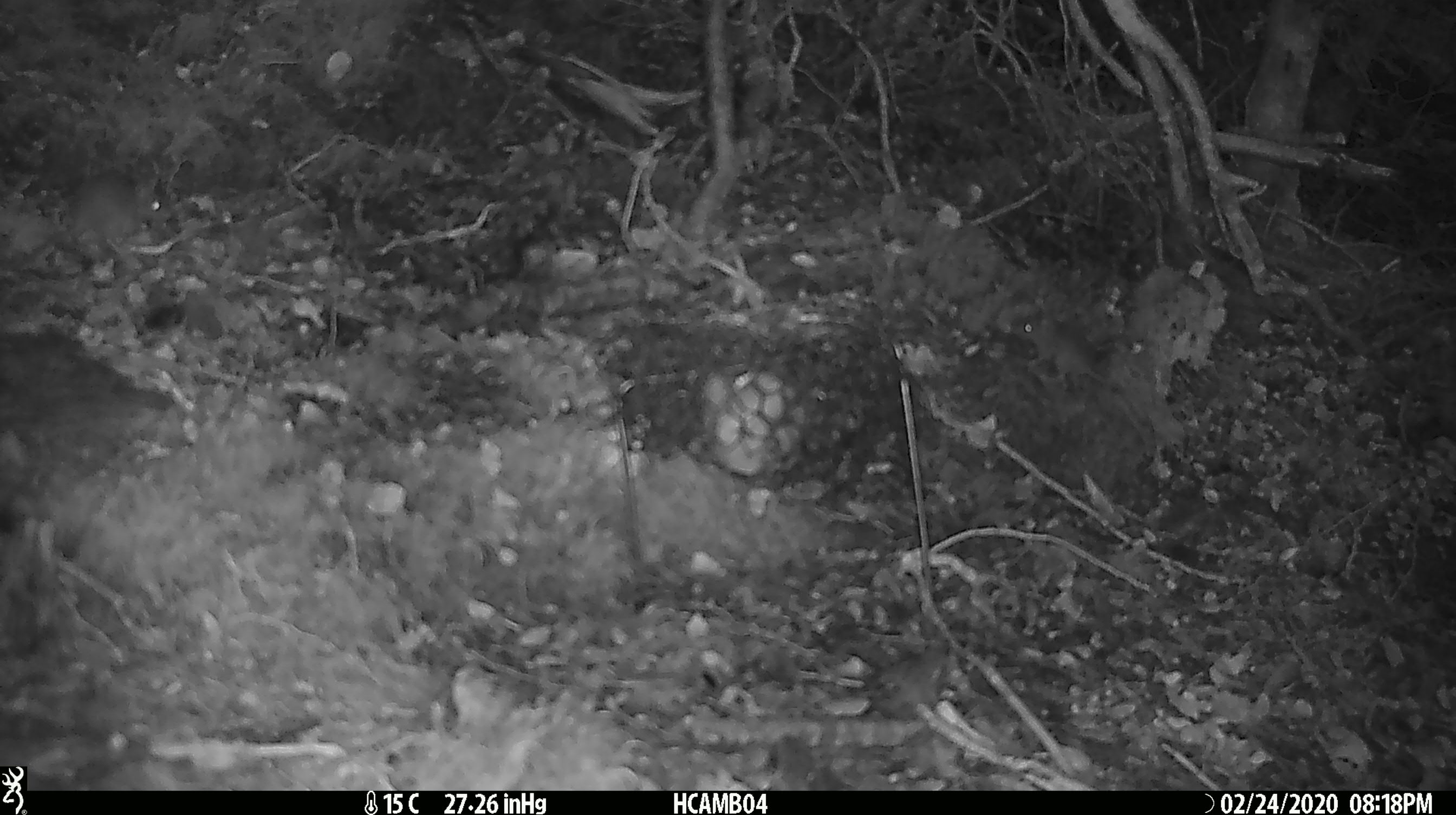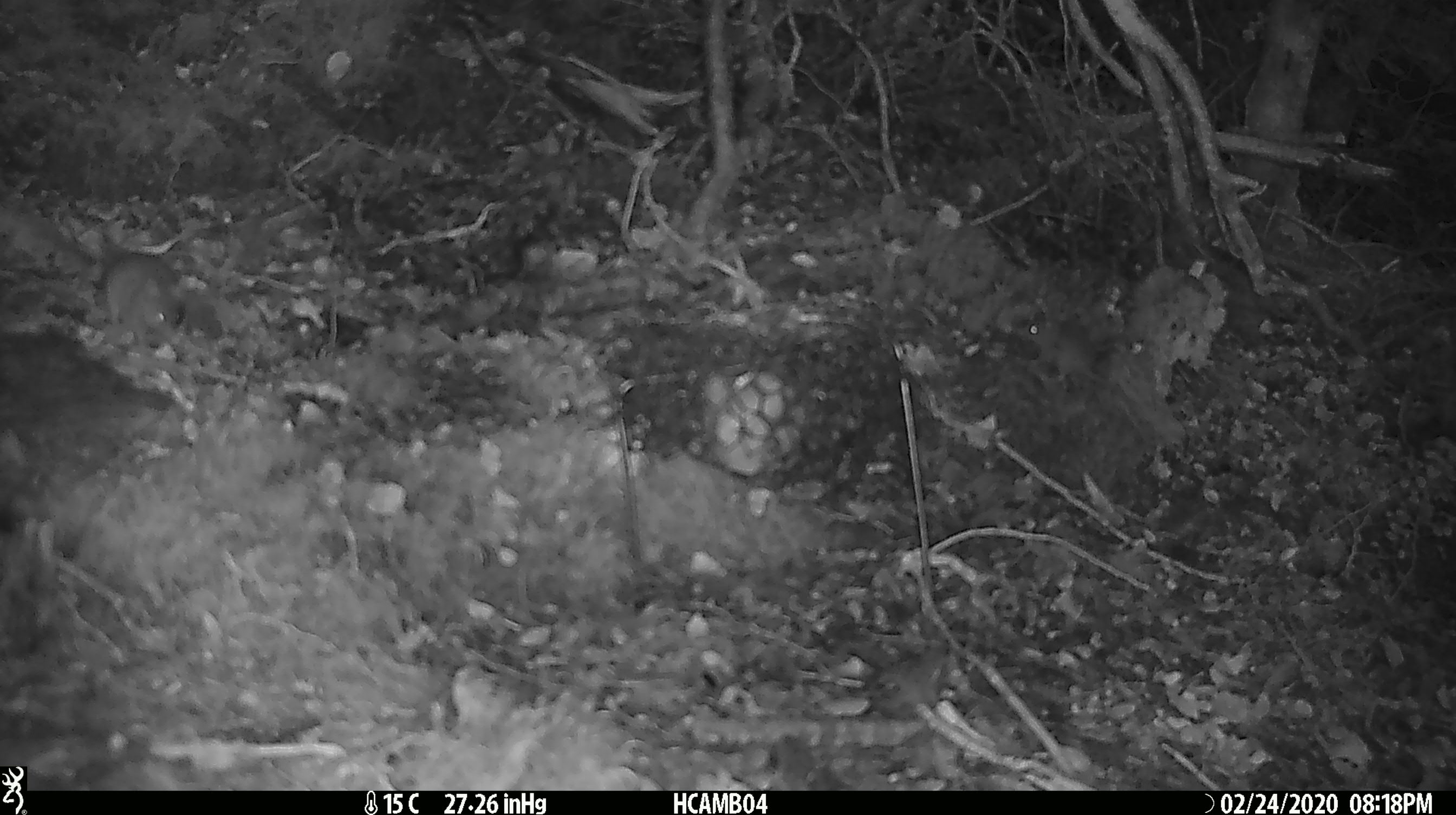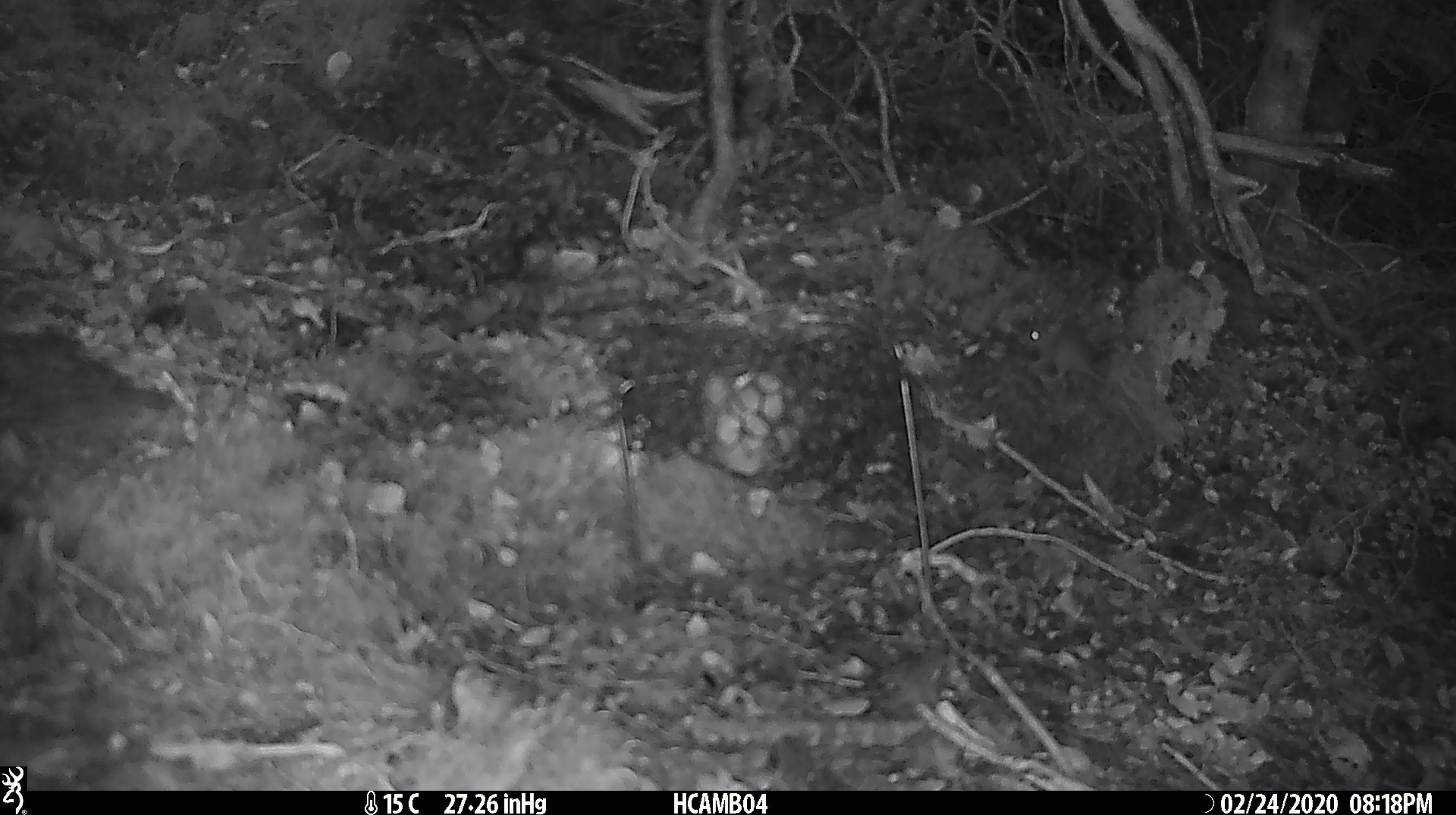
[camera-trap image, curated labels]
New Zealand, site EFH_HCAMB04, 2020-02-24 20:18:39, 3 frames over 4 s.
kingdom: Animalia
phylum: Chordata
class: Mammalia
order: Rodentia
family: Muridae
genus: Mus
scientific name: Mus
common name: mouse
Mouse (Mus).